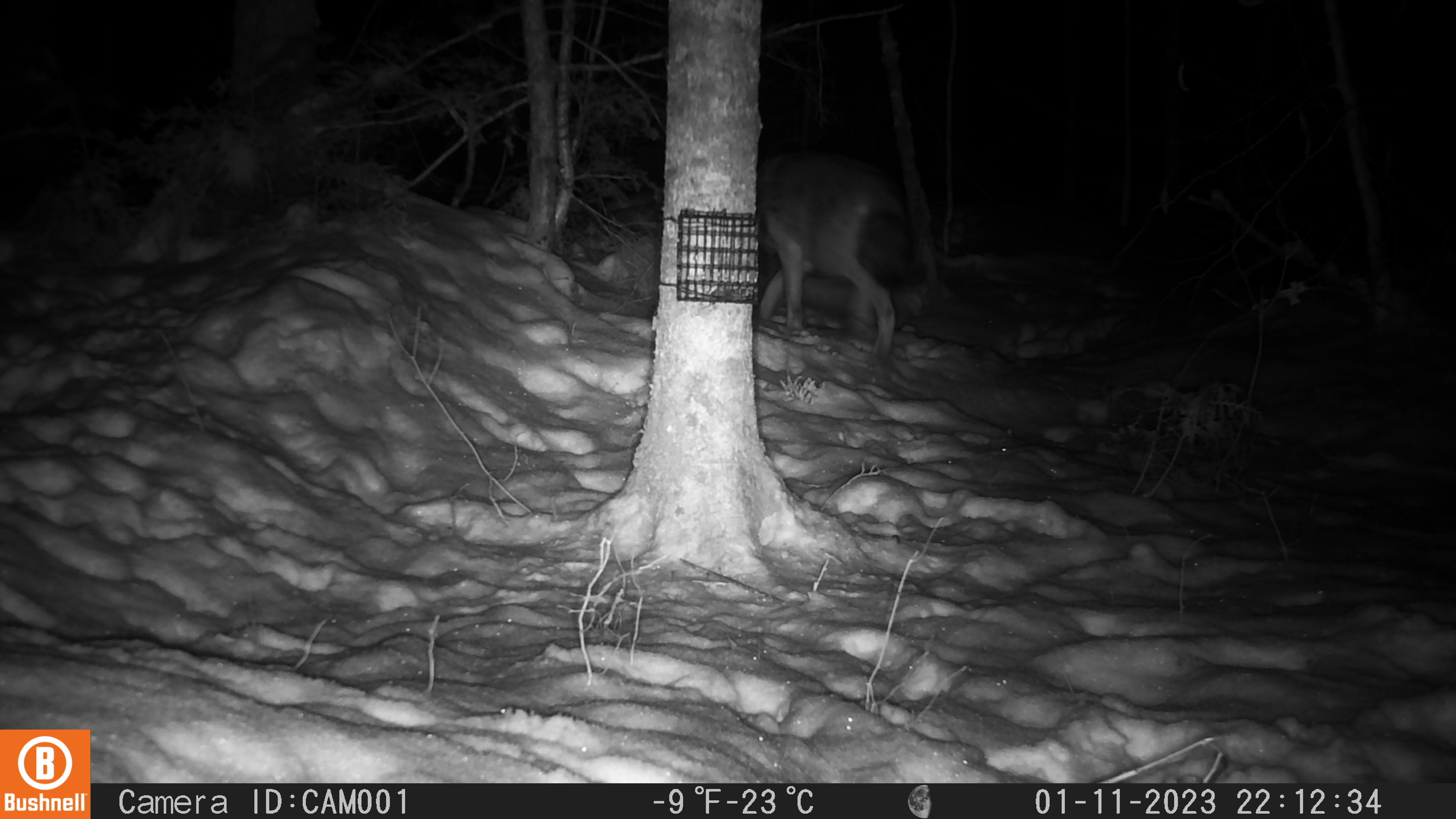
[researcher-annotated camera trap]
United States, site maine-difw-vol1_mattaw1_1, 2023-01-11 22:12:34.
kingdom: Animalia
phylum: Chordata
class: Mammalia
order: Carnivora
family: Canidae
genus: Canis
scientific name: Canis latrans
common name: coyote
Coyote (Canis latrans).